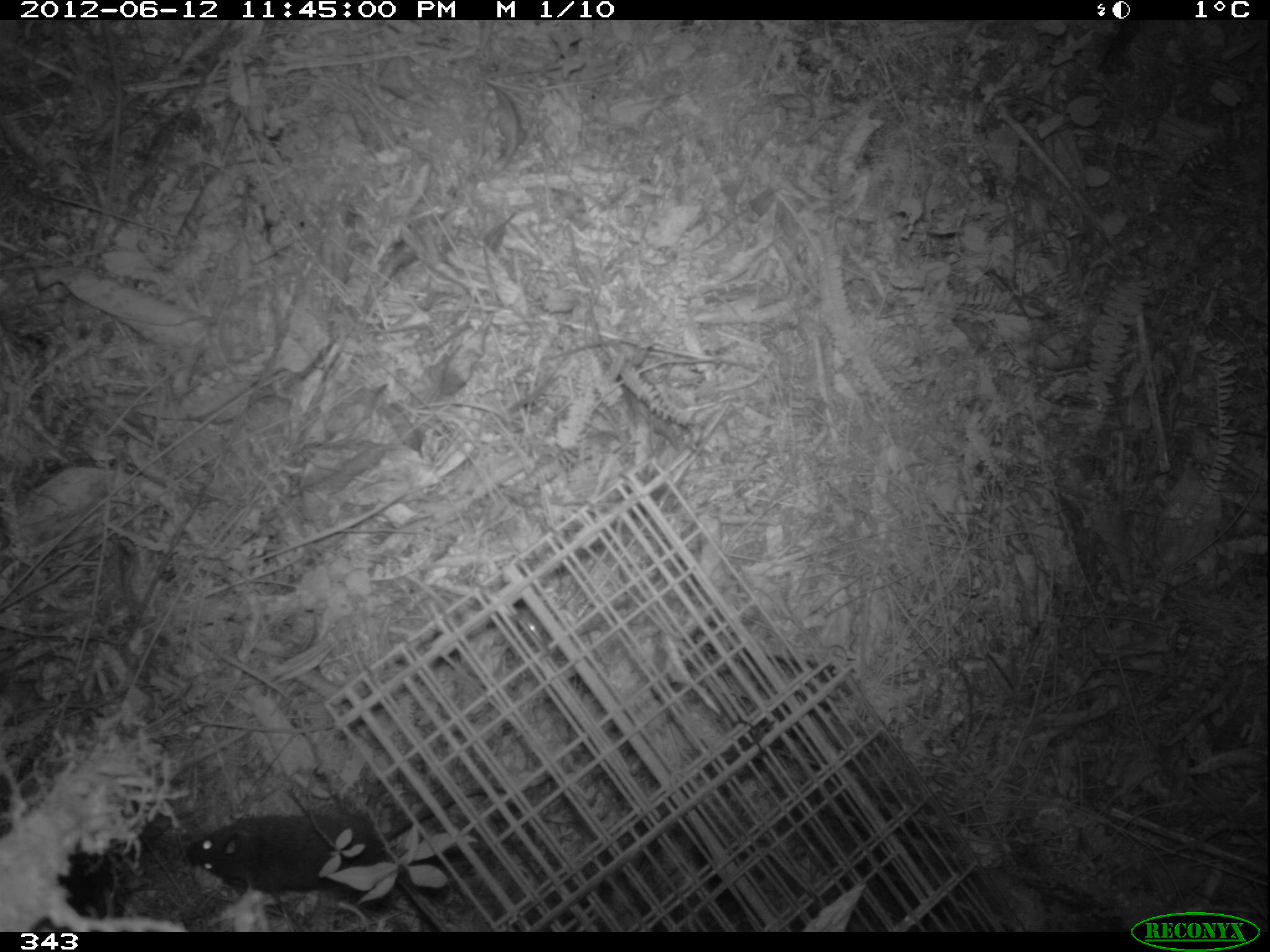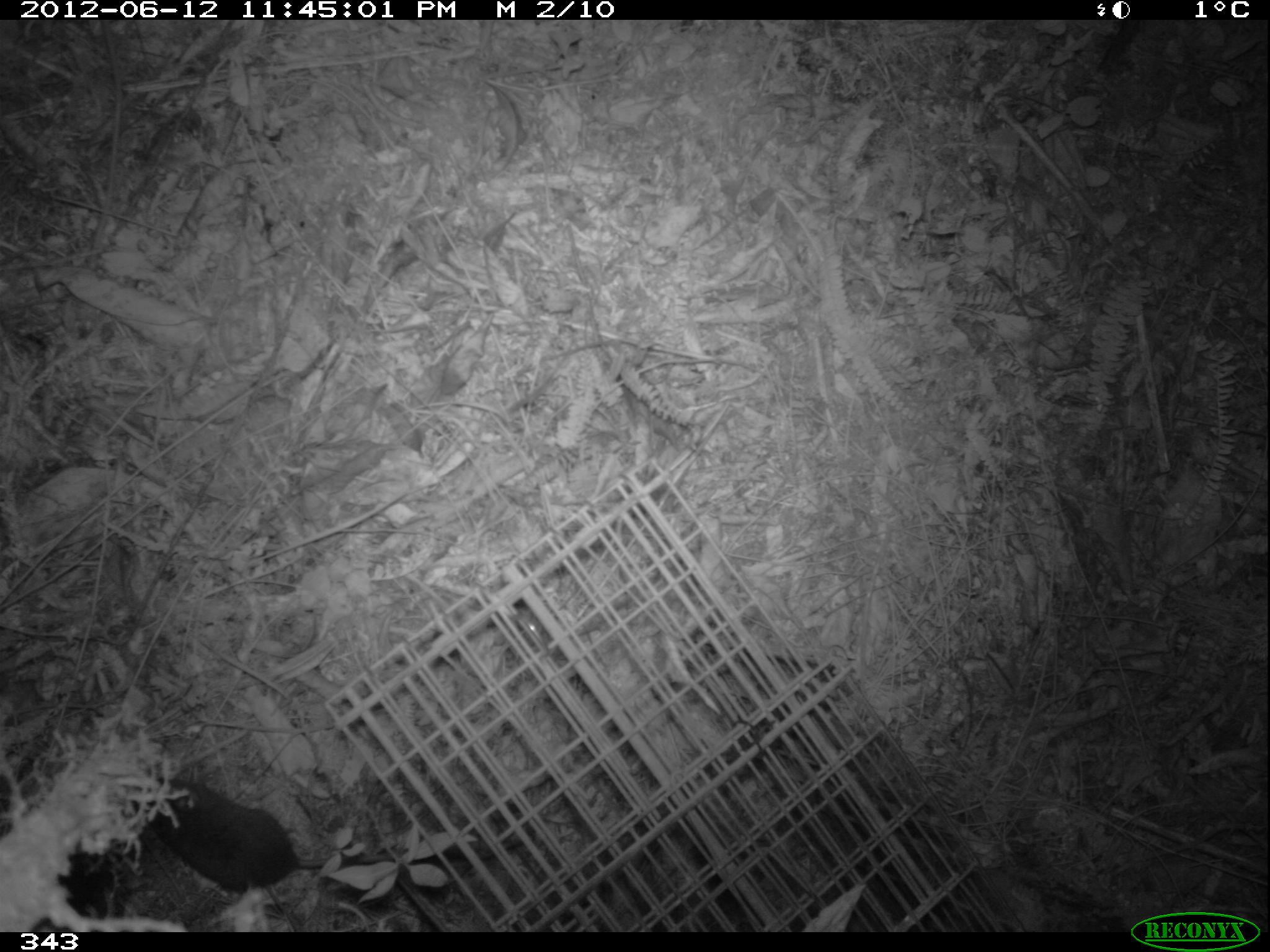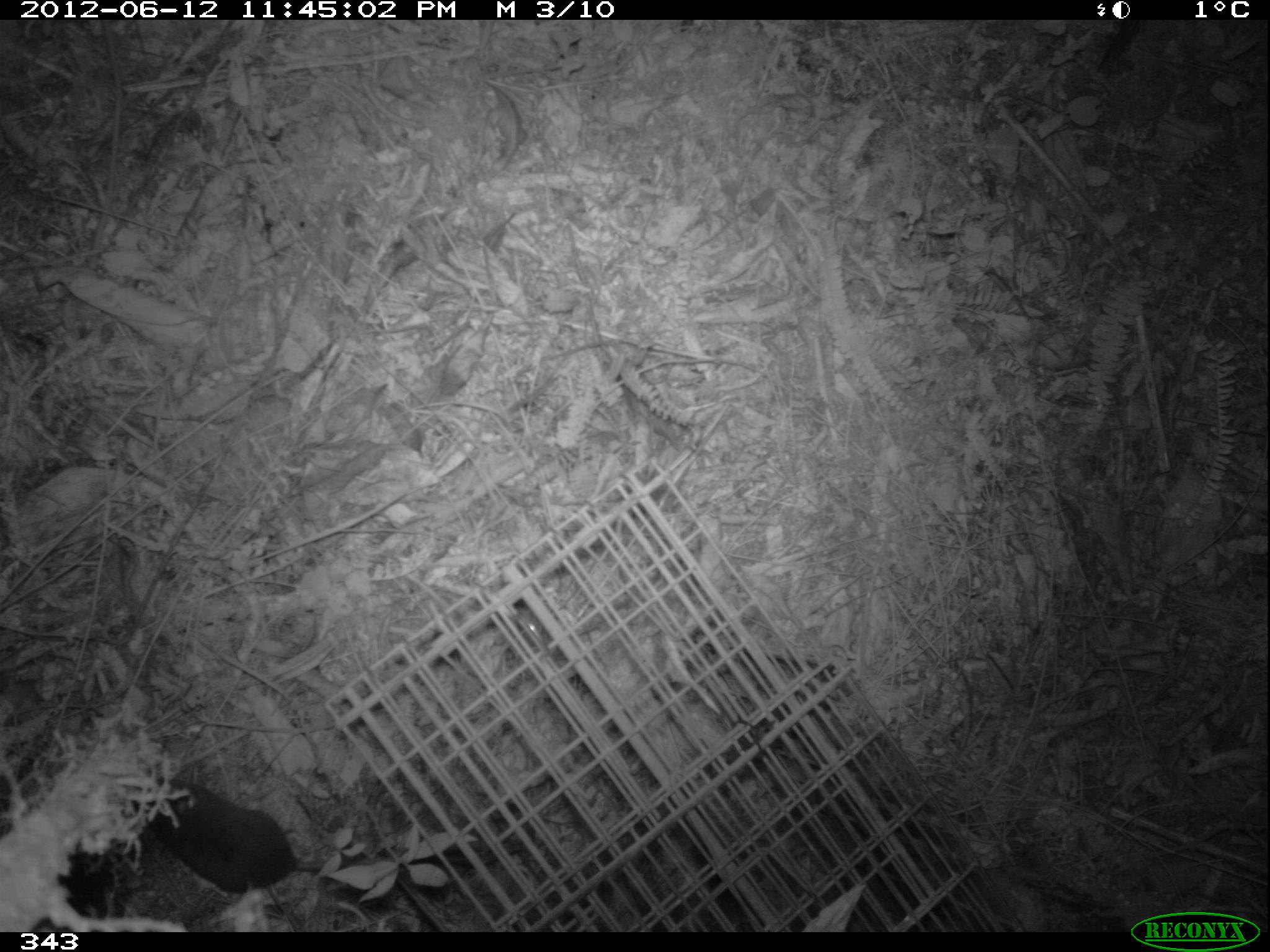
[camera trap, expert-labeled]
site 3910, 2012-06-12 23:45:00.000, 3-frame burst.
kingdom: Animalia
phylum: Chordata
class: Mammalia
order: Rodentia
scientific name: Rodentia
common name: rodents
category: unknown rodent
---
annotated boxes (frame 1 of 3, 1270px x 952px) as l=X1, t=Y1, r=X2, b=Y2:
unknown rodent: l=184, t=786, r=507, b=894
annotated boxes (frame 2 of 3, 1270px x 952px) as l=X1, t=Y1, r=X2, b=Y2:
unknown rodent: l=130, t=778, r=521, b=894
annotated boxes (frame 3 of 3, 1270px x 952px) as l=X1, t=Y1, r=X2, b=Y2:
unknown rodent: l=130, t=779, r=523, b=895